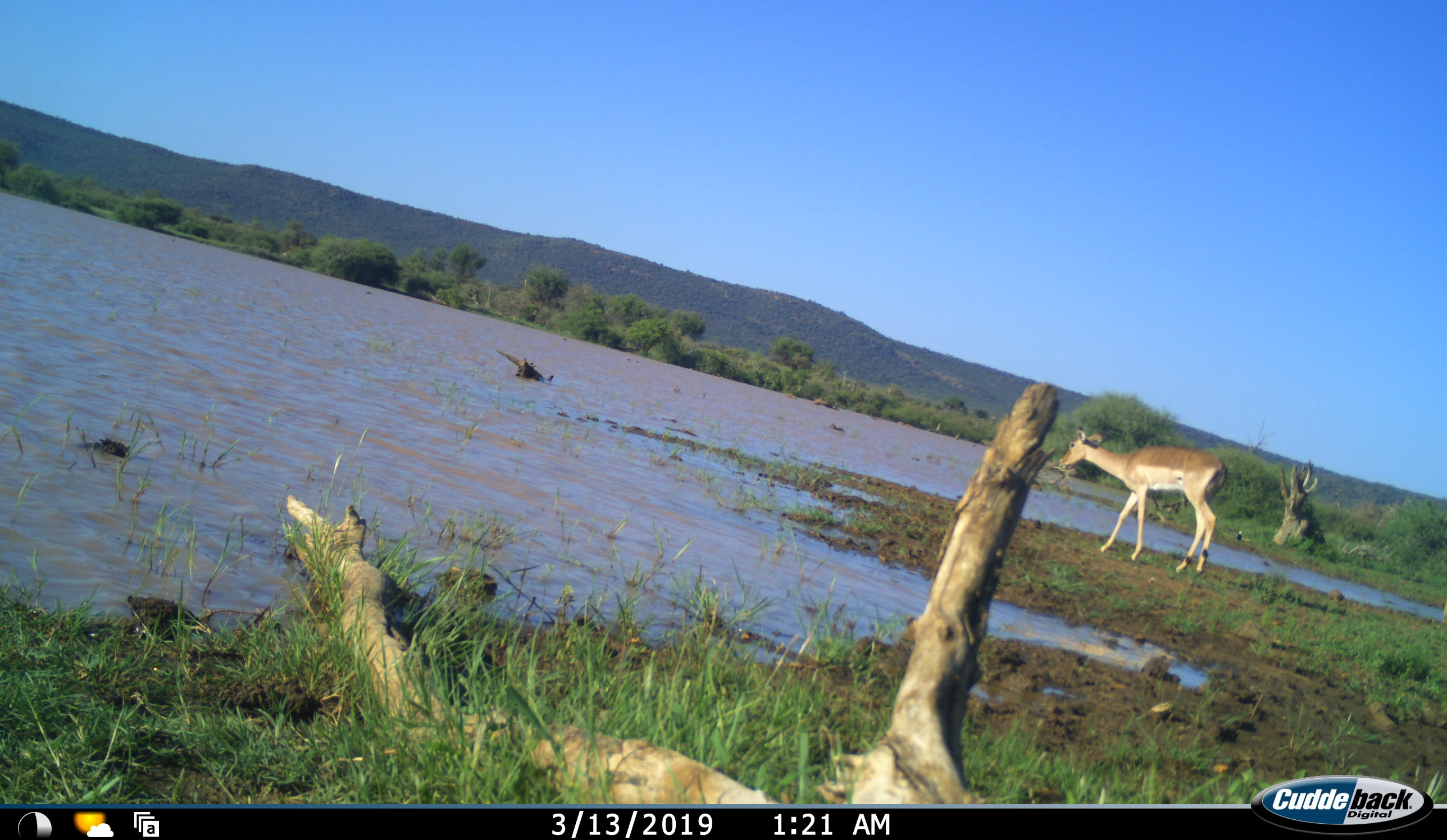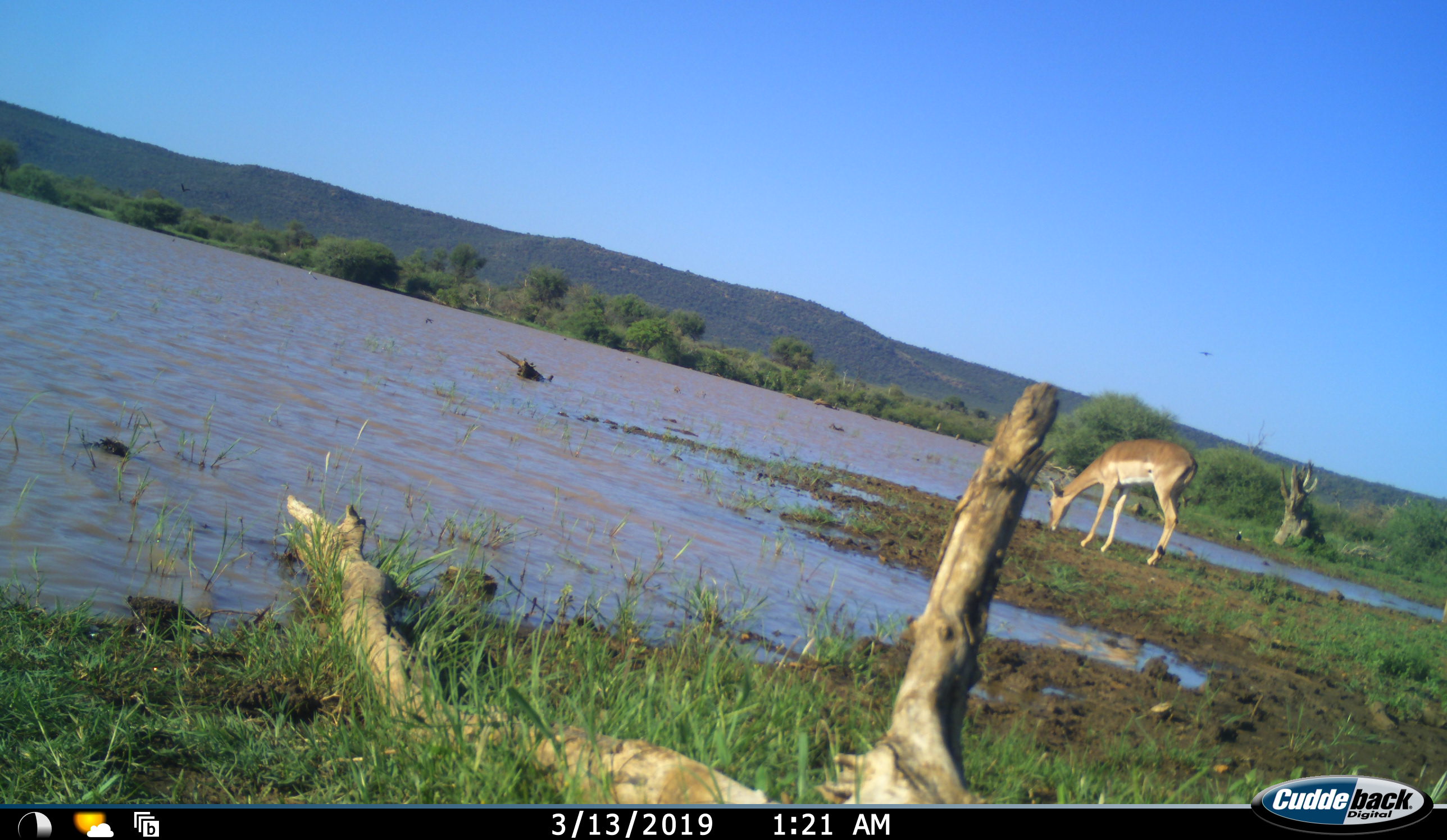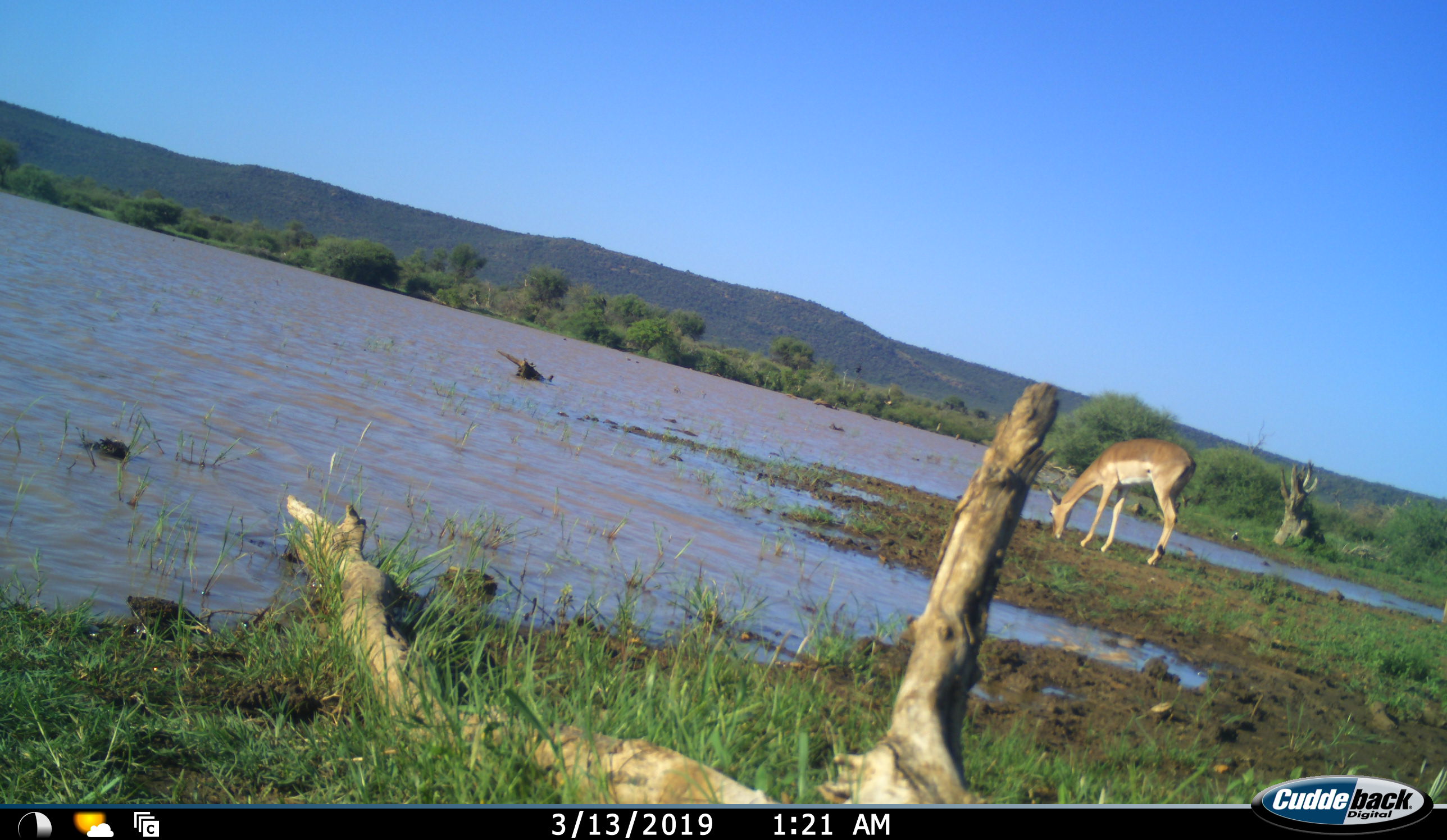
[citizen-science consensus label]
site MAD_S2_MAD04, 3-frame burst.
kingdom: Animalia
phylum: Chordata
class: Mammalia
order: Artiodactyla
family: Bovidae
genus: Aepyceros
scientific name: Aepyceros melampus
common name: impala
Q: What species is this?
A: Impala (Aepyceros melampus).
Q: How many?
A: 1.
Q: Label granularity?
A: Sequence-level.